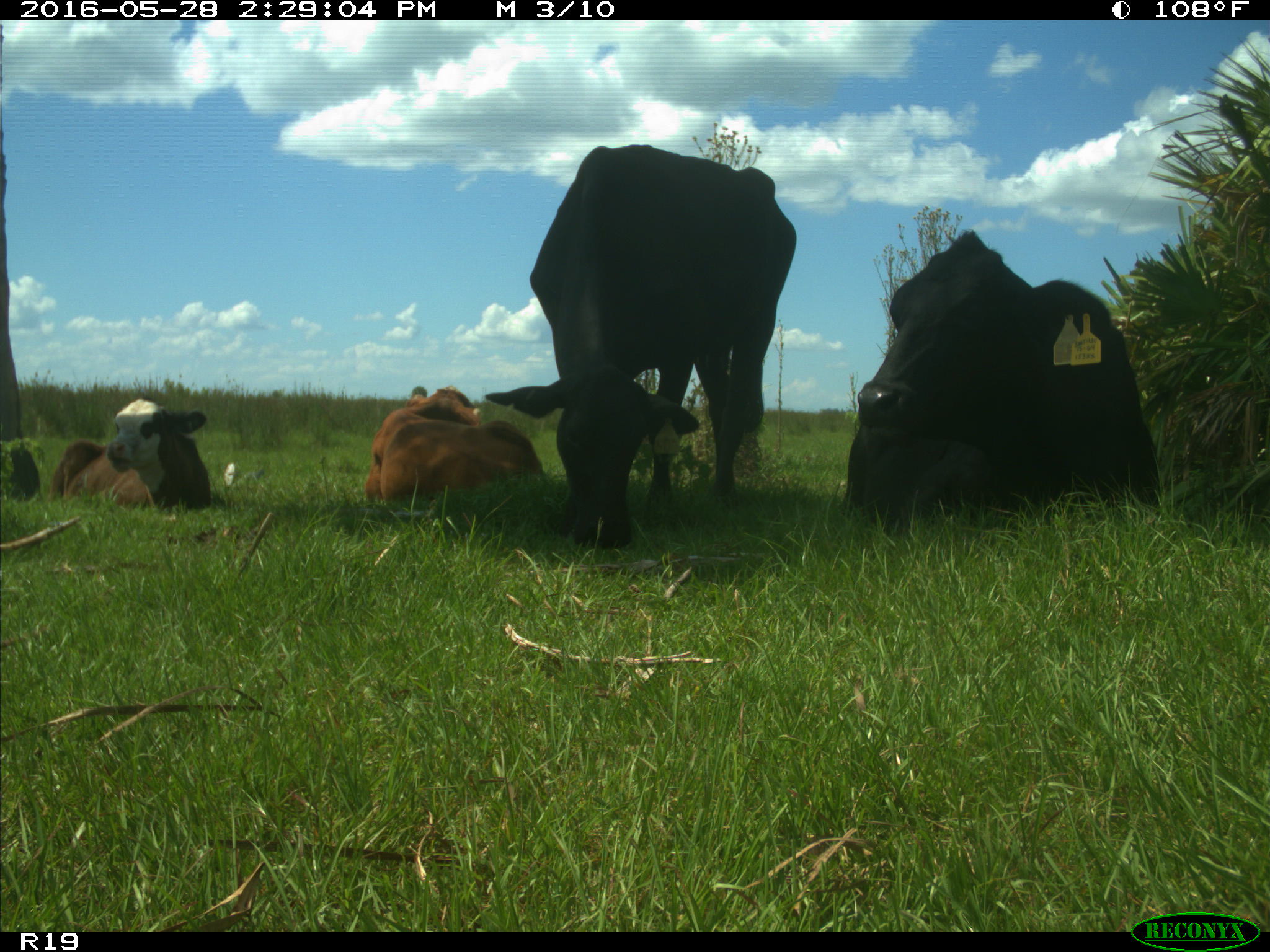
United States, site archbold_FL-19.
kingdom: Animalia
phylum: Chordata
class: Mammalia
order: Artiodactyla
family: Bovidae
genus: Bos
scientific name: Bos taurus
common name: domestic cow